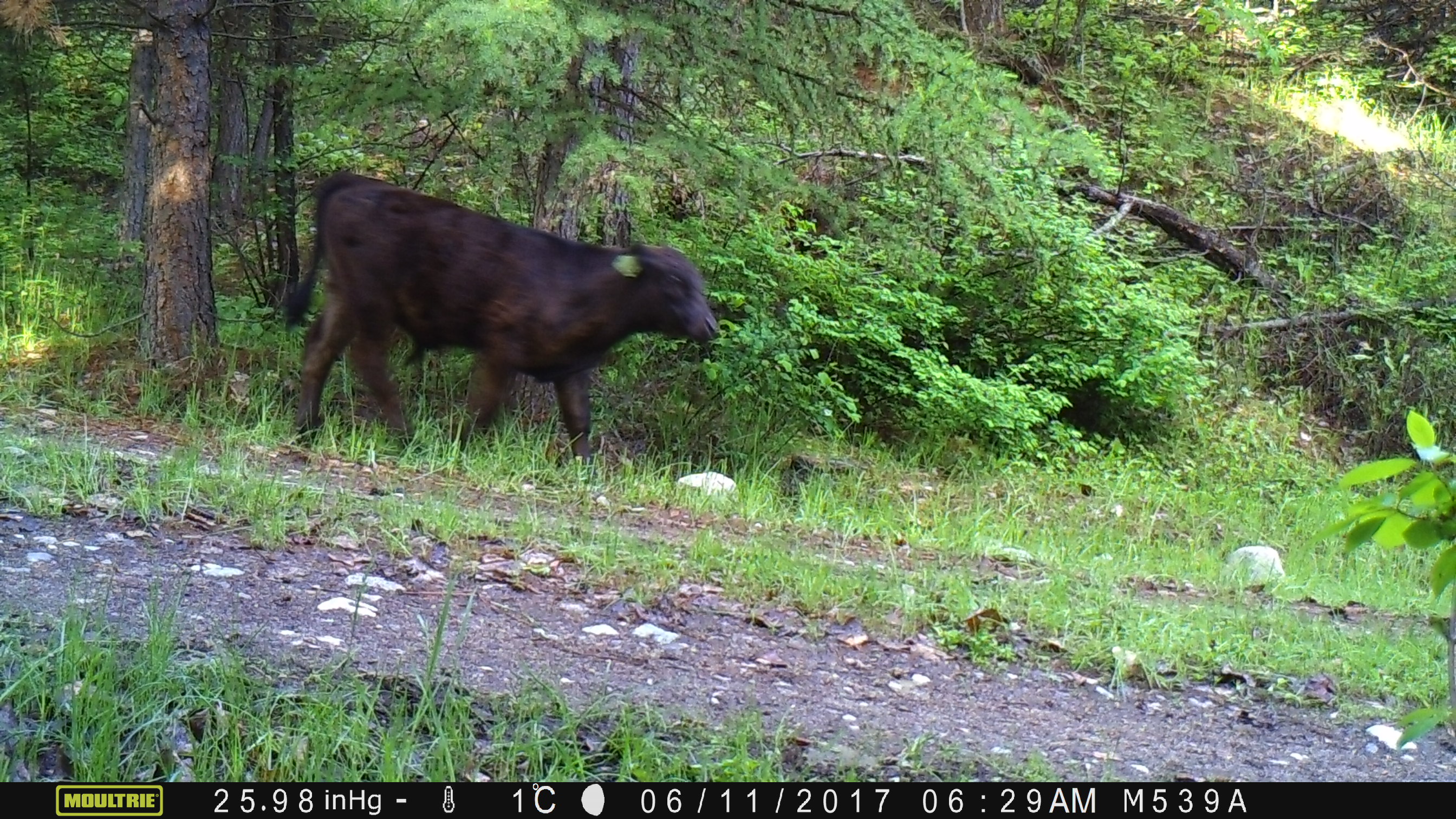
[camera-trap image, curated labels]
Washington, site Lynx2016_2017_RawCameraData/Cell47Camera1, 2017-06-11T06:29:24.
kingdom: Animalia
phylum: Chordata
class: Mammalia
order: Artiodactyla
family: Bovidae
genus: Bos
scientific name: Bos taurus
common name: domestic cattle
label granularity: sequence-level